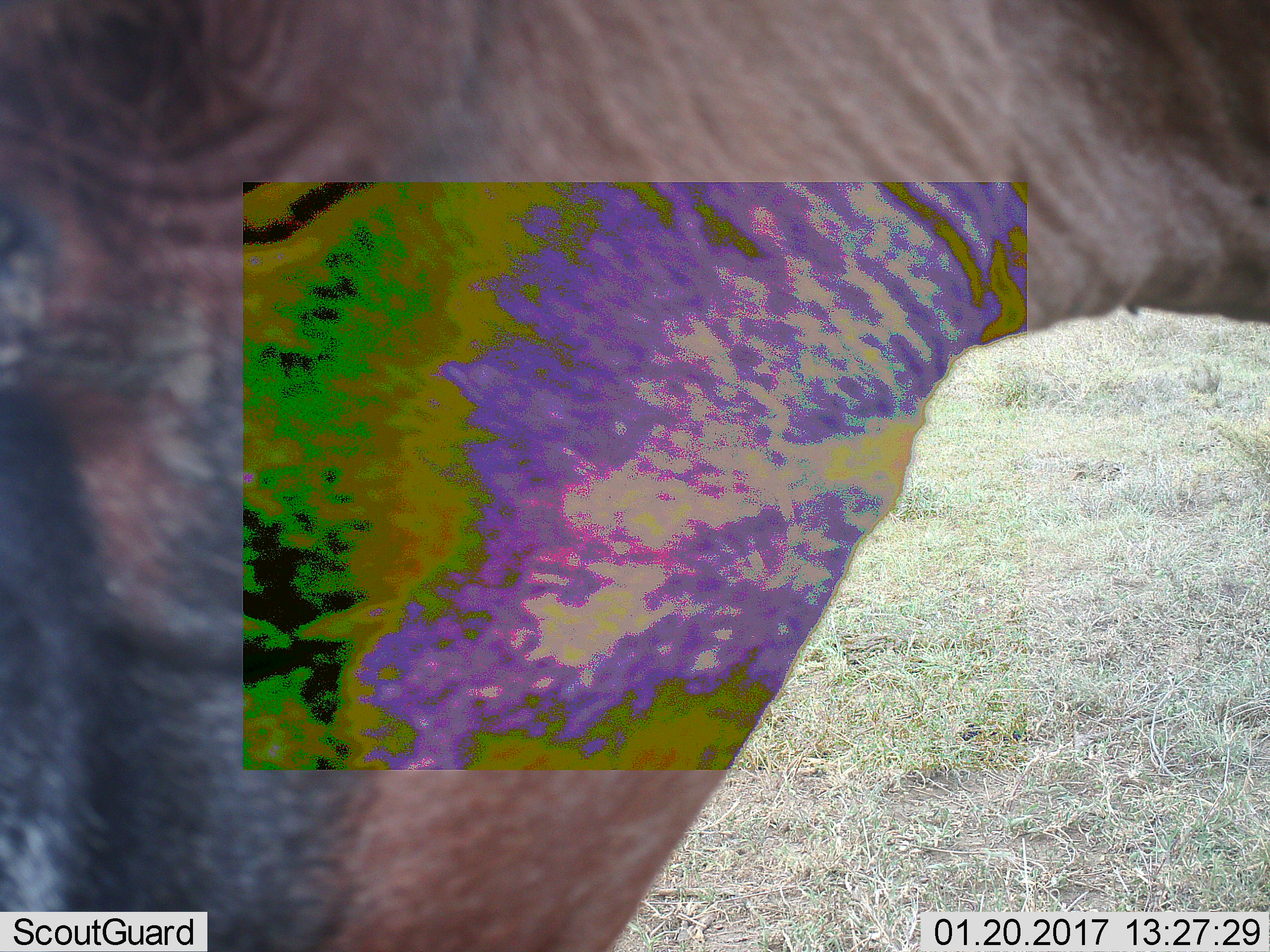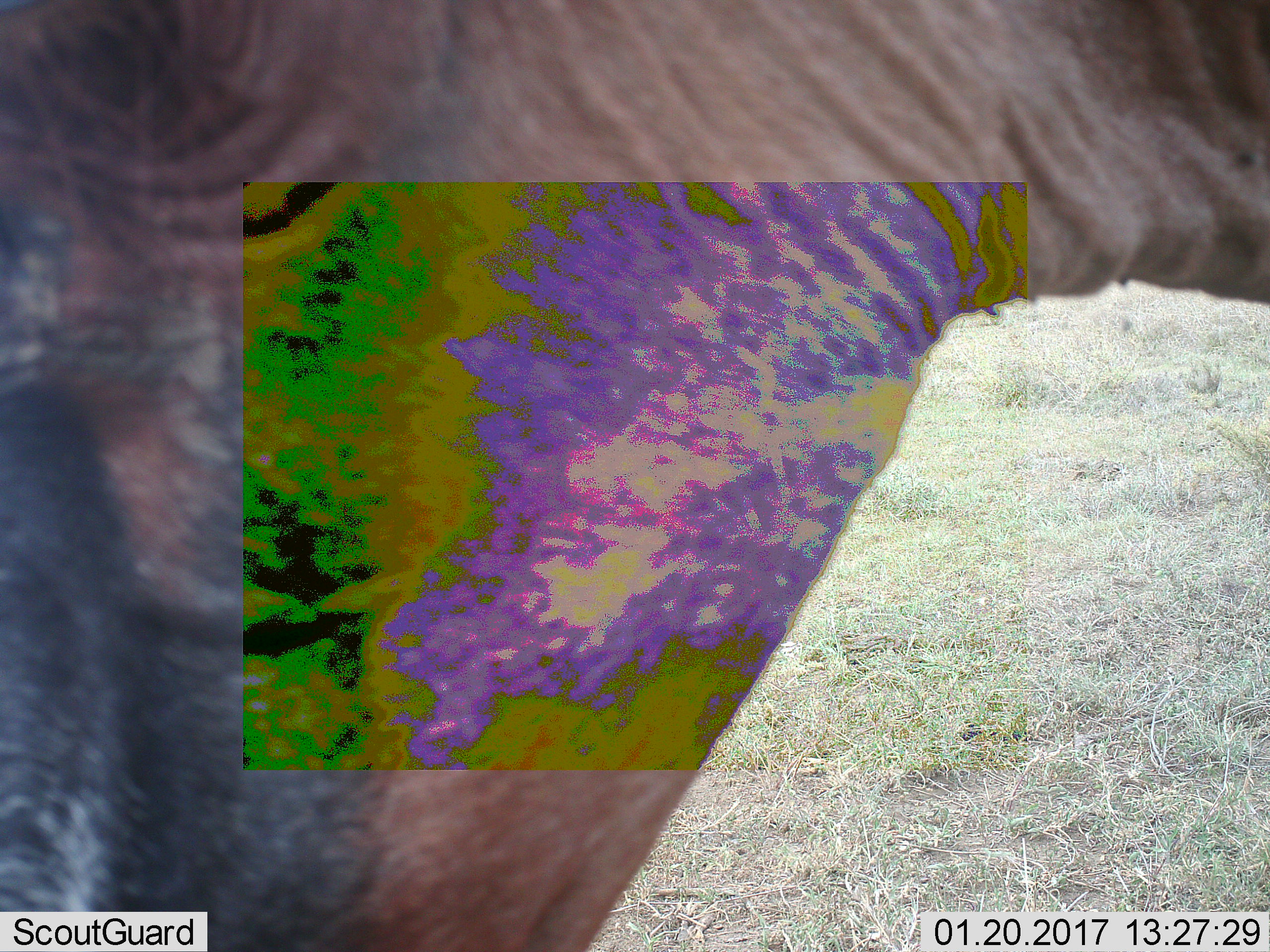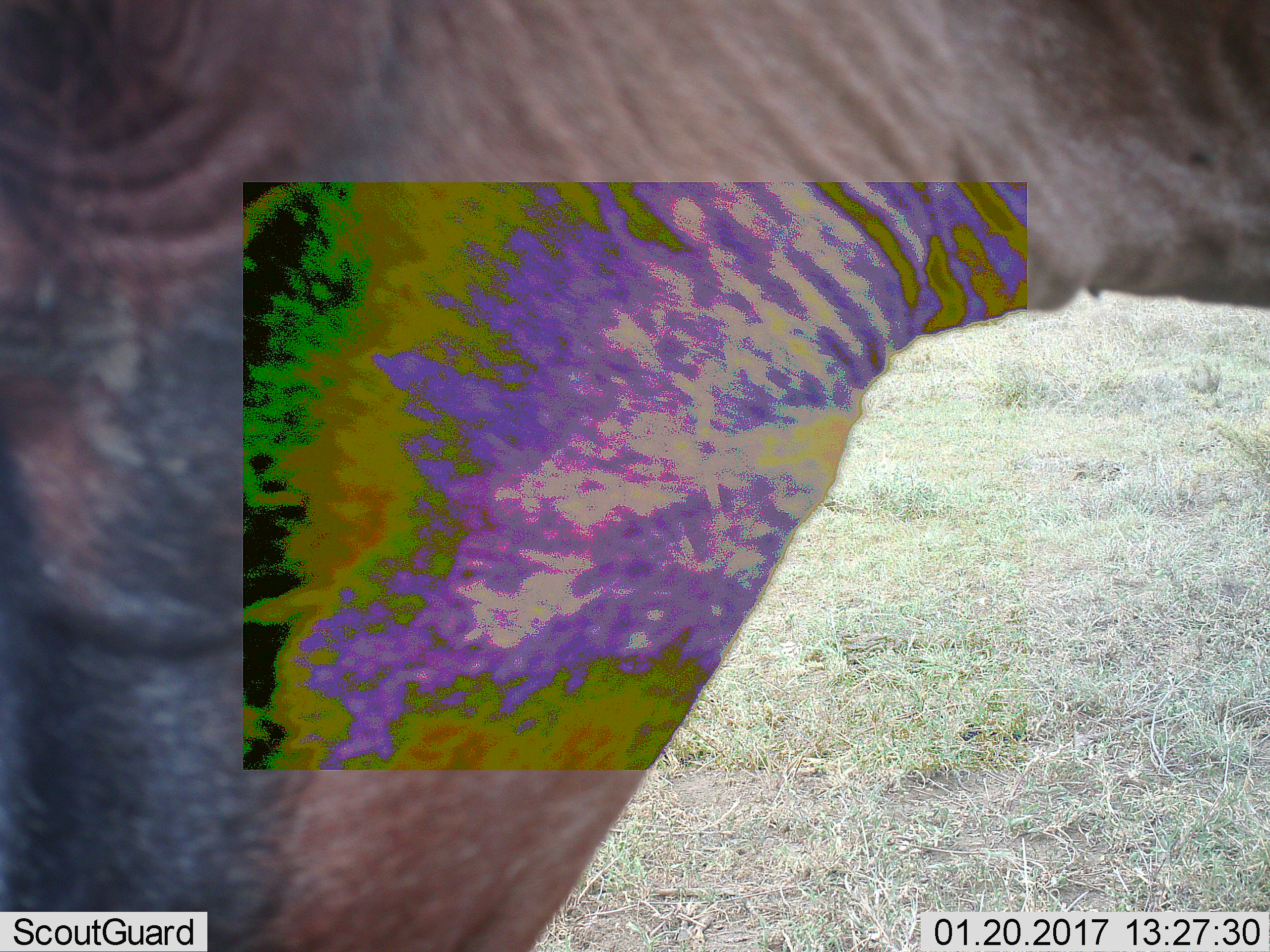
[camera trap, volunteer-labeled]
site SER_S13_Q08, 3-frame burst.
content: unidentified animal